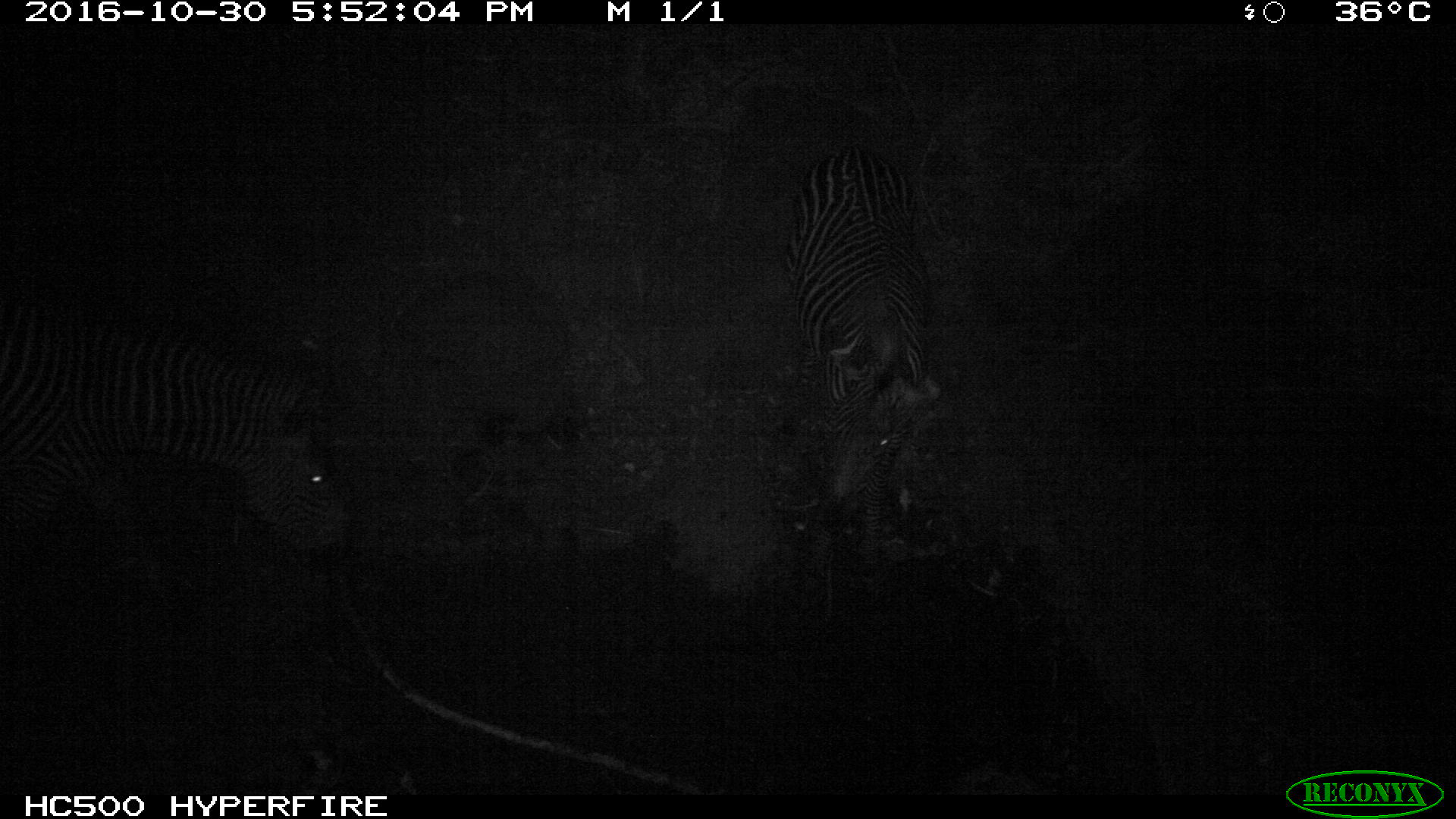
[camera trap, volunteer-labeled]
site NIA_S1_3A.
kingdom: Animalia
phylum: Chordata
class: Mammalia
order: Perissodactyla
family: Equidae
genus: Equus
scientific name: Equus quagga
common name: plains zebra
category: zebraplains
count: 2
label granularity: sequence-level